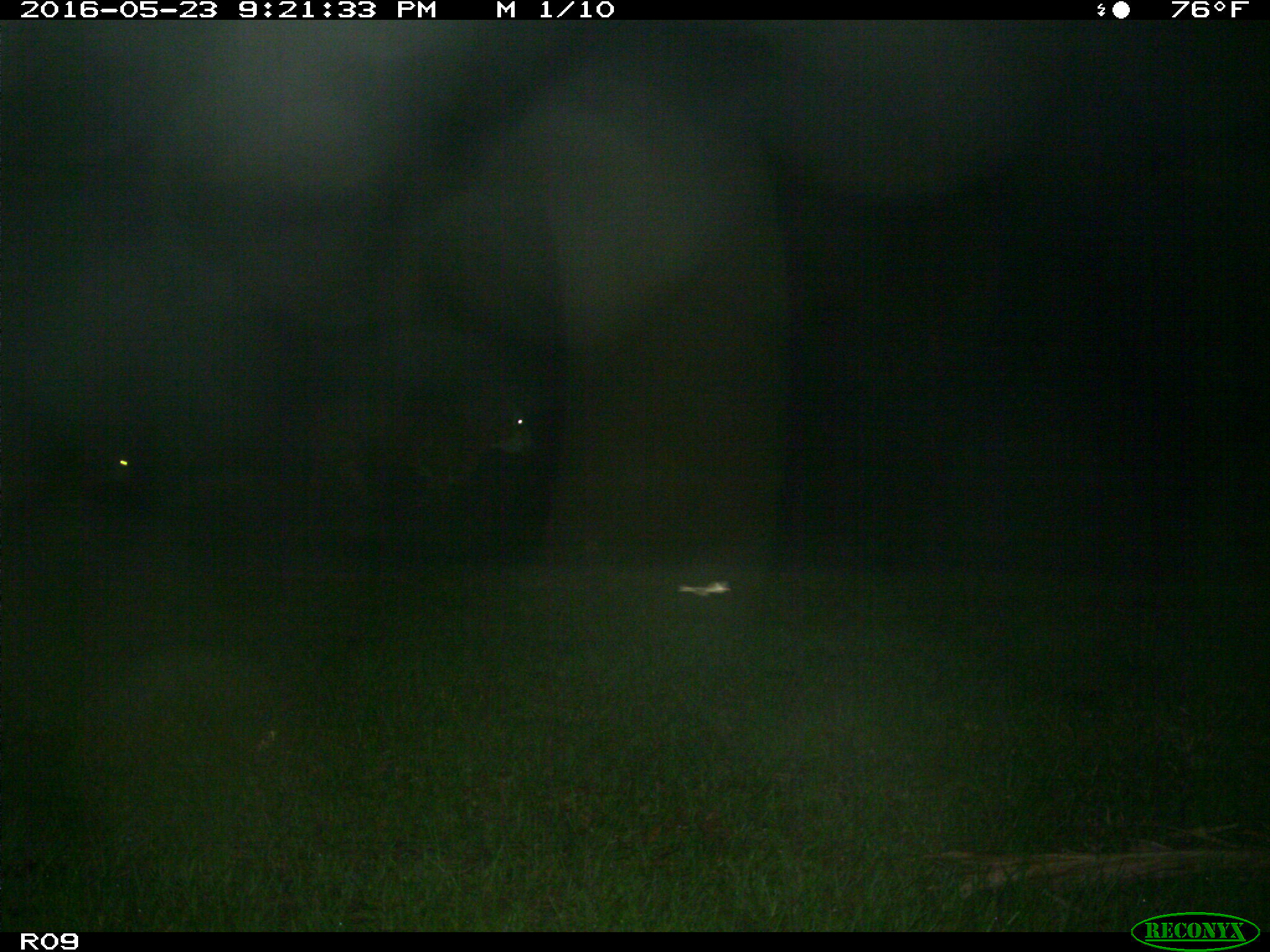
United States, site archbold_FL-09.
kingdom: Animalia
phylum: Chordata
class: Mammalia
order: Artiodactyla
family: Bovidae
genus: Bos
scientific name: Bos taurus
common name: domestic cow